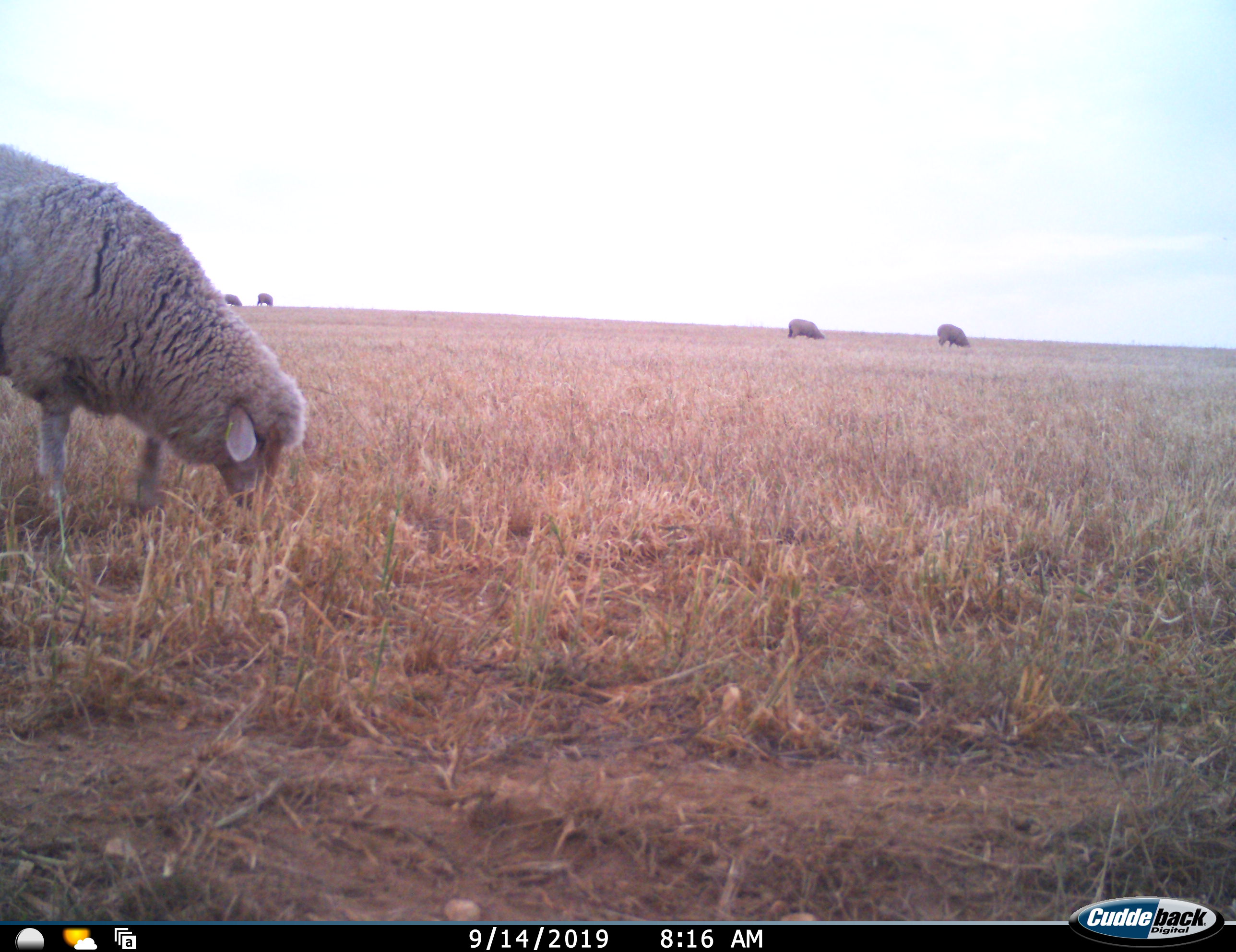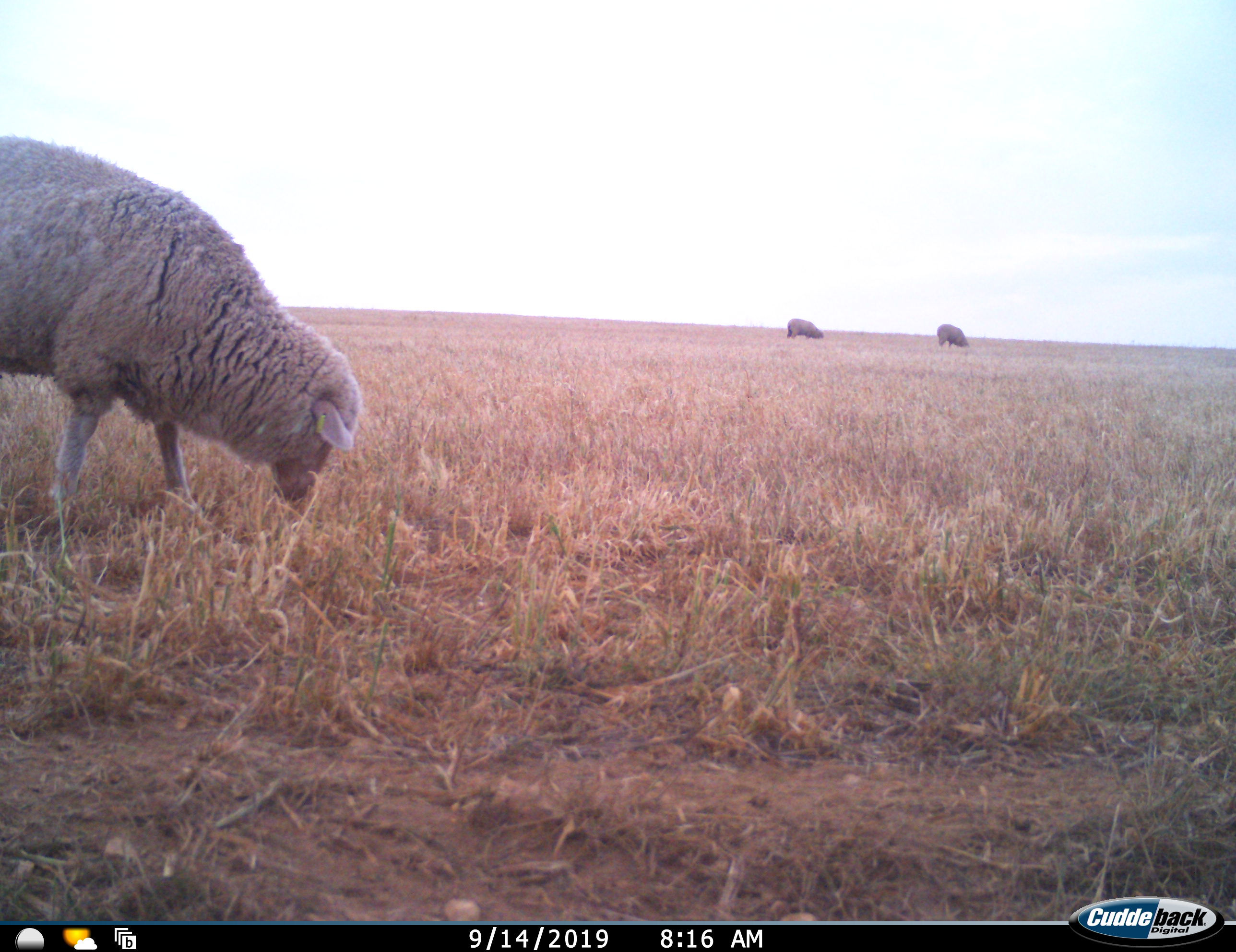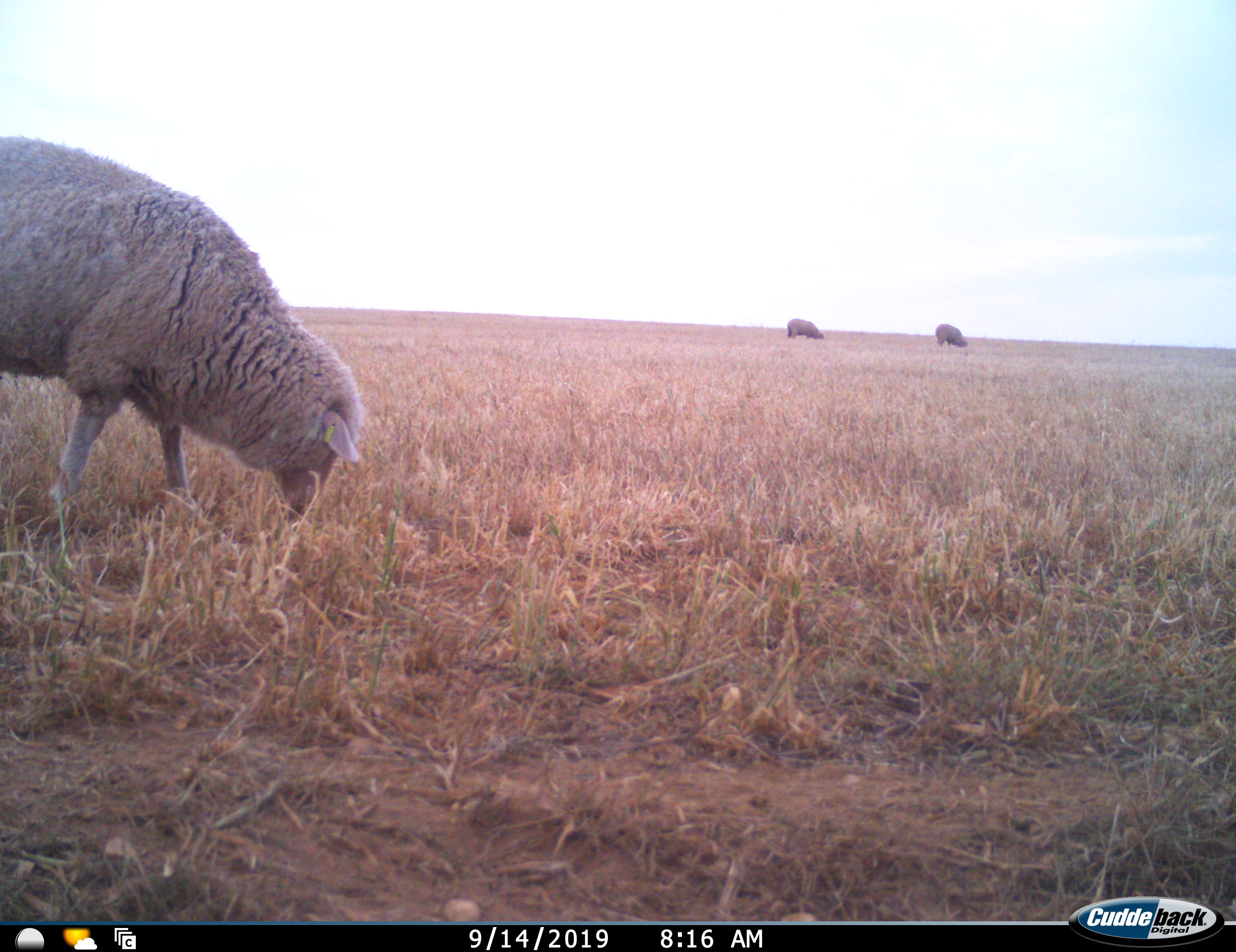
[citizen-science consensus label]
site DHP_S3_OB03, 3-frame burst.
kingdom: Animalia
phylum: Chordata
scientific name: Vertebrata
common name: domestic animal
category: domesticanimal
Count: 5.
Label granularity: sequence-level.